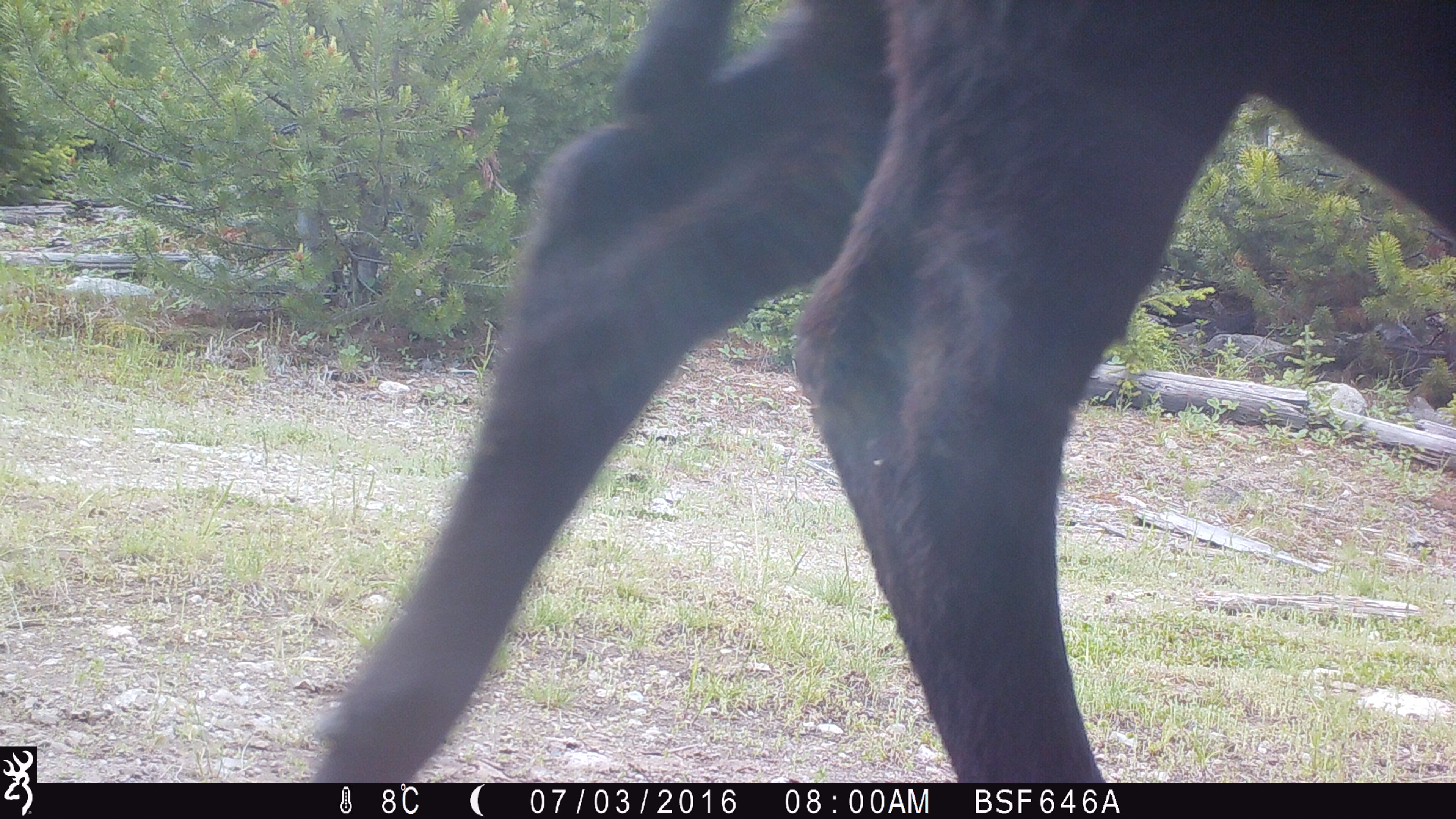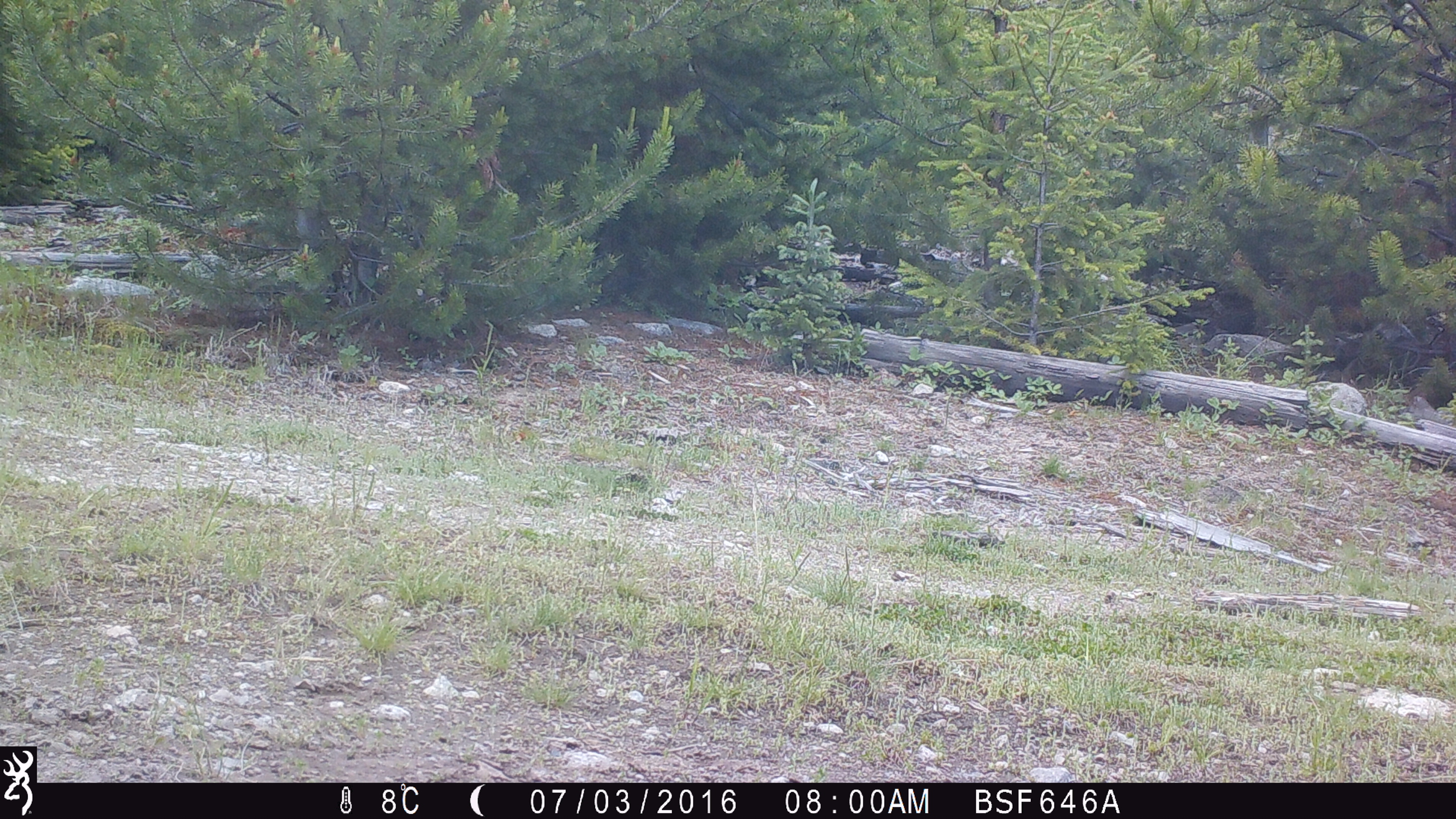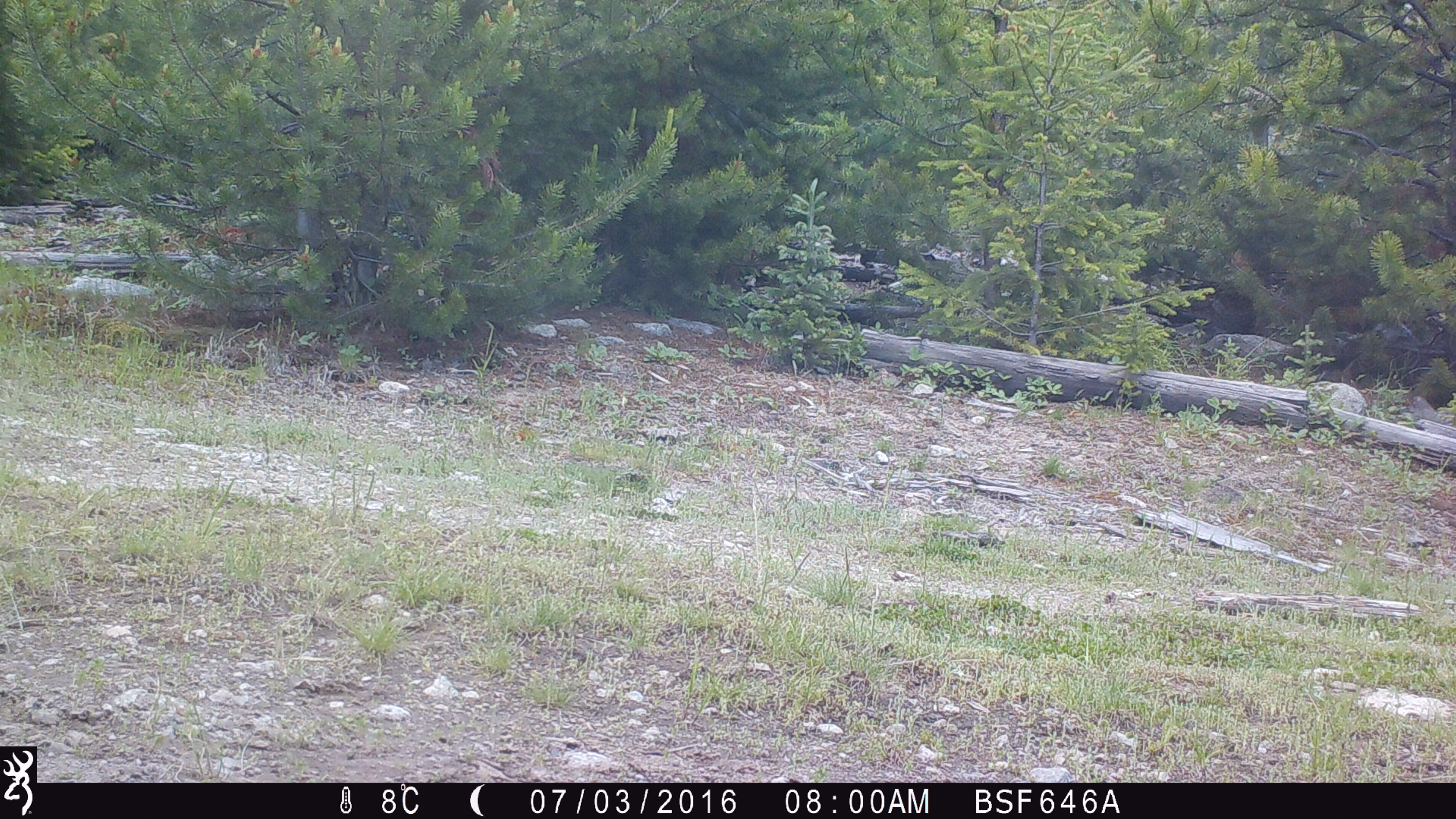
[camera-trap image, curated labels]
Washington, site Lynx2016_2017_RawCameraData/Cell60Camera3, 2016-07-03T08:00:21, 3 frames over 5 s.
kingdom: Animalia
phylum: Chordata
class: Mammalia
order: Artiodactyla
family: Bovidae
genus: Bos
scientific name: Bos taurus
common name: domestic cattle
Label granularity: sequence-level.